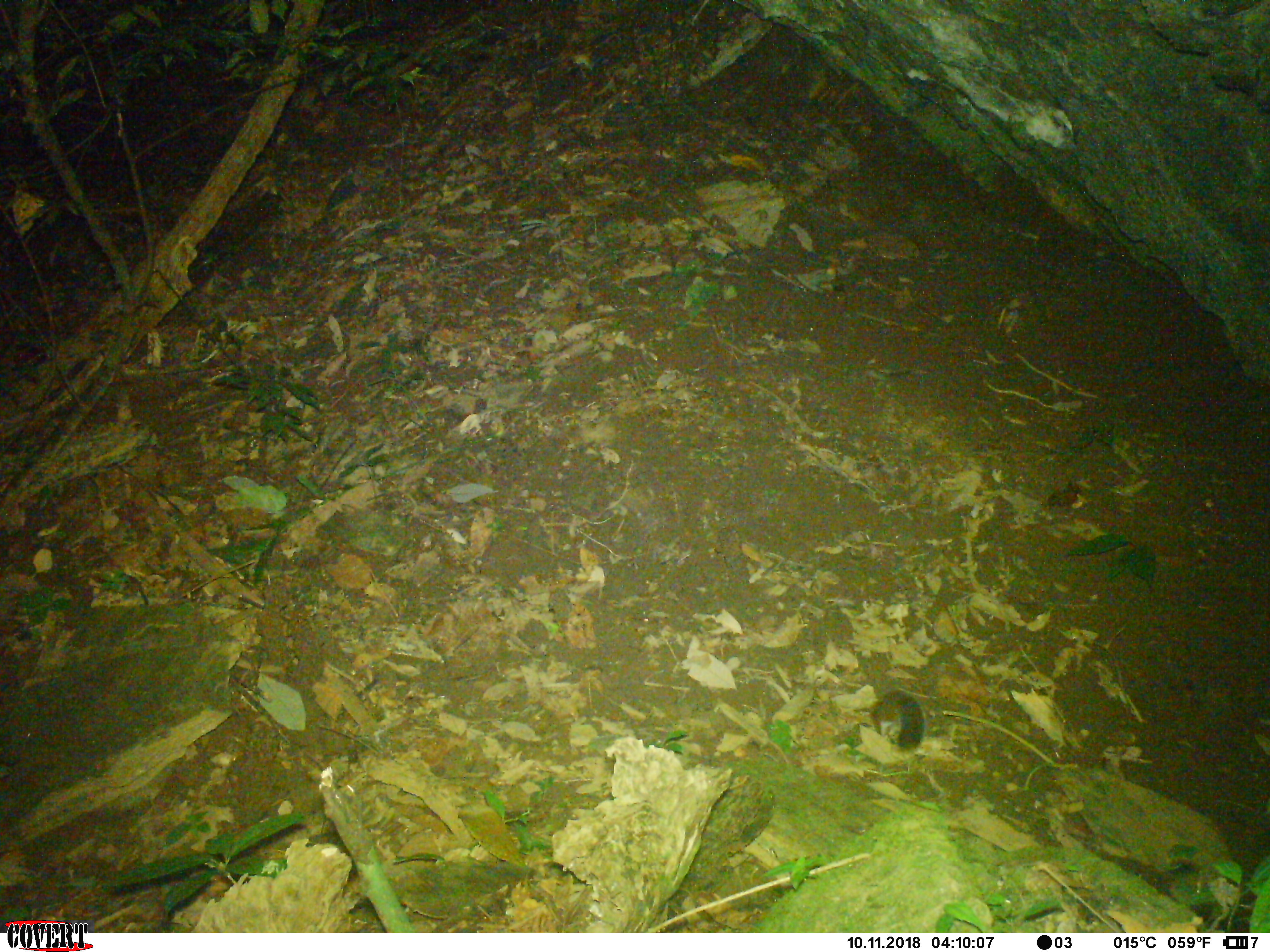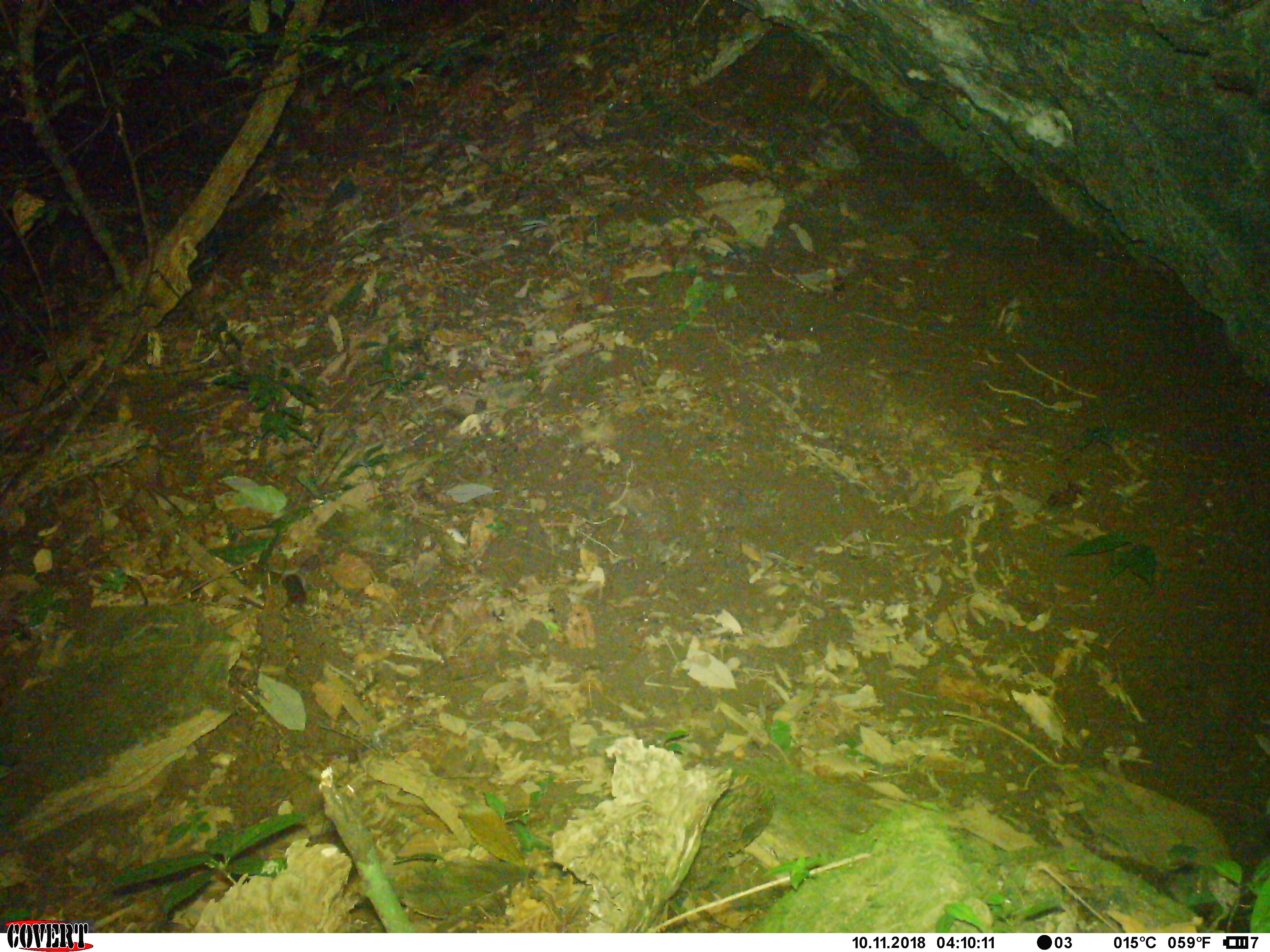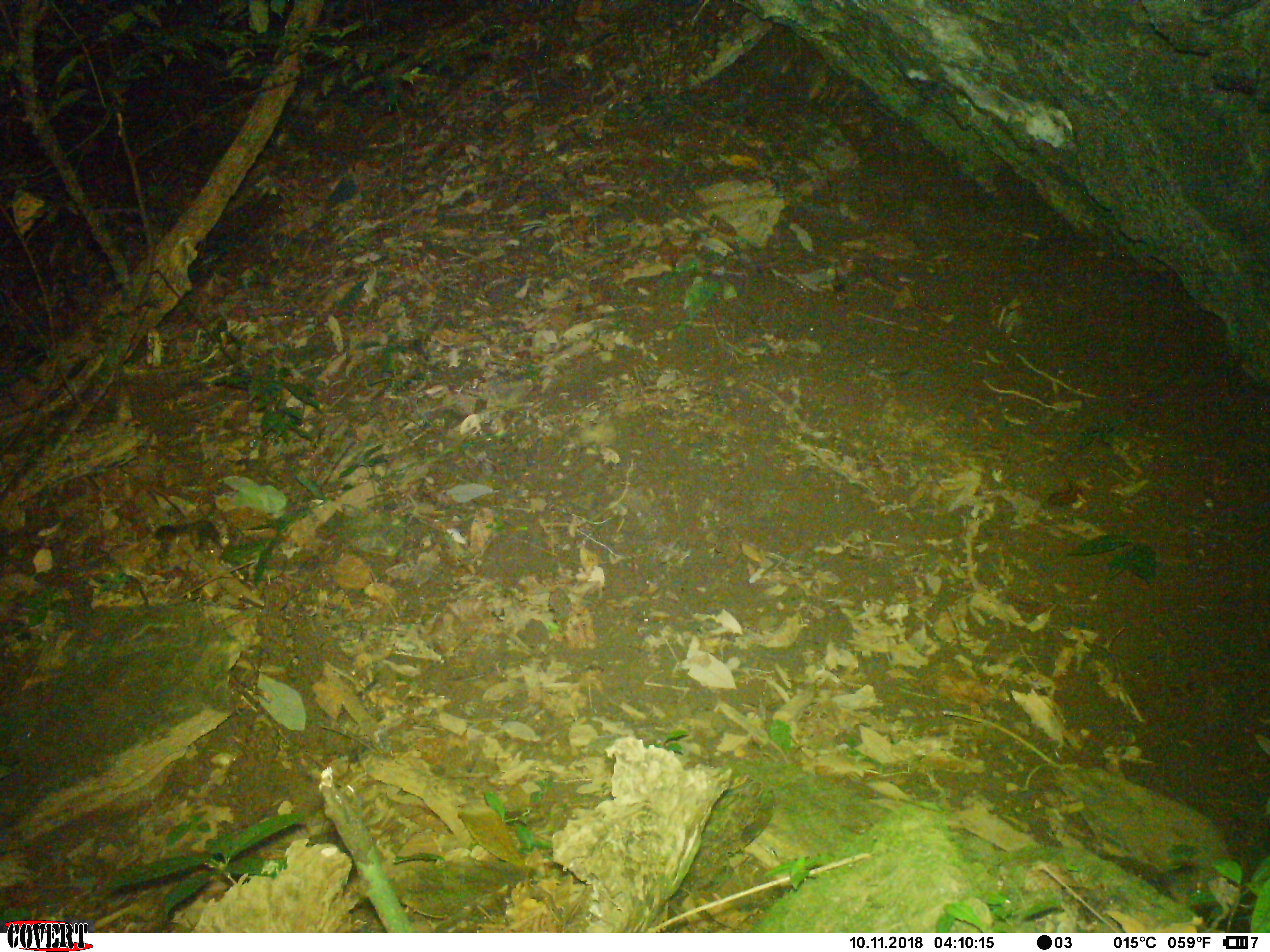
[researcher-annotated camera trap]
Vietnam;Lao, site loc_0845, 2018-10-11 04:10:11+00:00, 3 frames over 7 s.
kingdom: Animalia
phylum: Chordata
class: Mammalia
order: Rodentia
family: Sciuridae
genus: Dremomys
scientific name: Dremomys rufigenis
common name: red-cheeked squirrel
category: red cheeked squirrel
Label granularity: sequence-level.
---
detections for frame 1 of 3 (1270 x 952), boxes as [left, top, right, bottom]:
red cheeked squirrel: [868, 687, 926, 753]